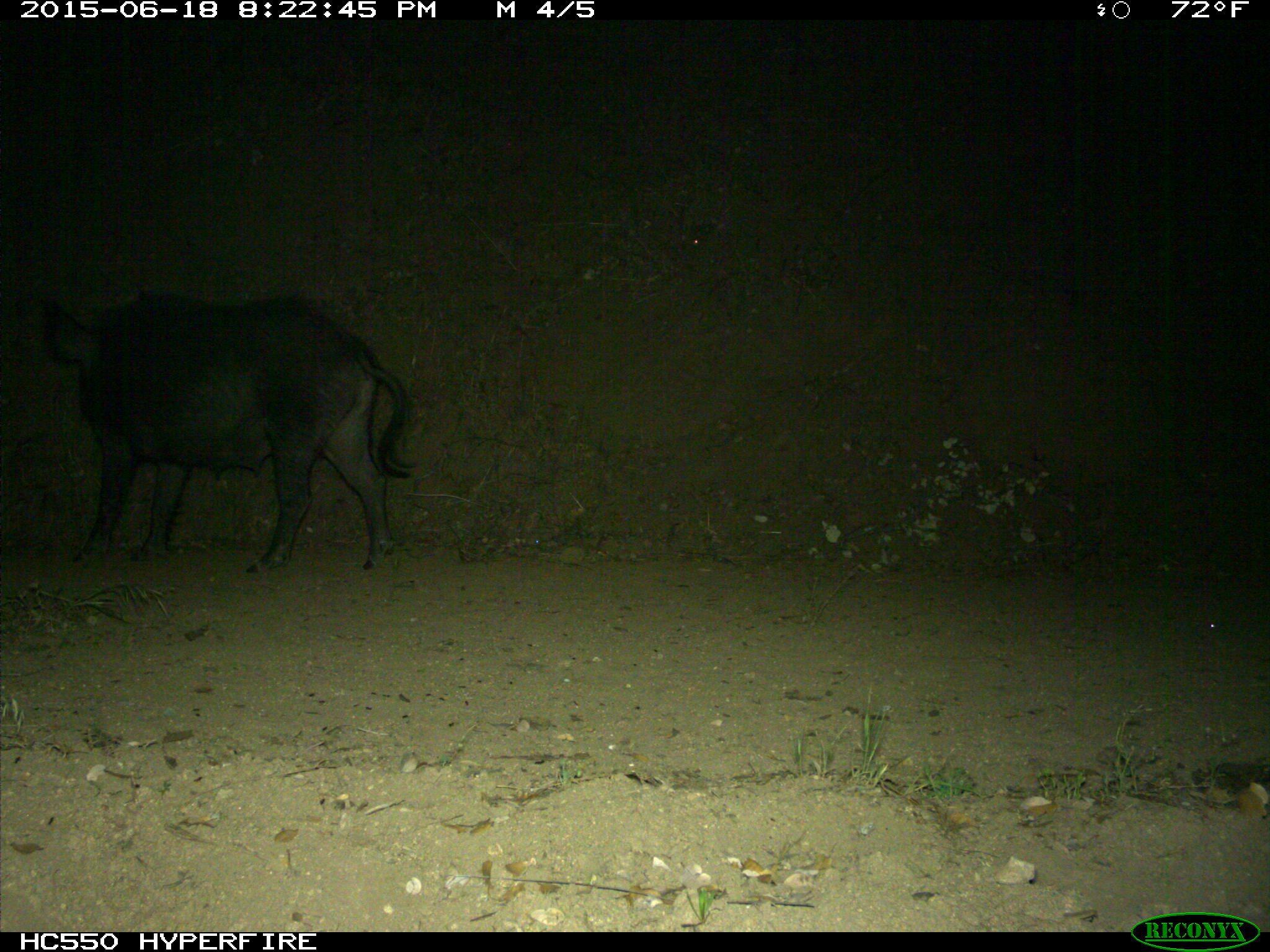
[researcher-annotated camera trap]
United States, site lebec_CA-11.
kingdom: Animalia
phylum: Chordata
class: Mammalia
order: Artiodactyla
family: Suidae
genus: Sus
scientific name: Sus scrofa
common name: wild boar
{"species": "Sus scrofa (wild boar)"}